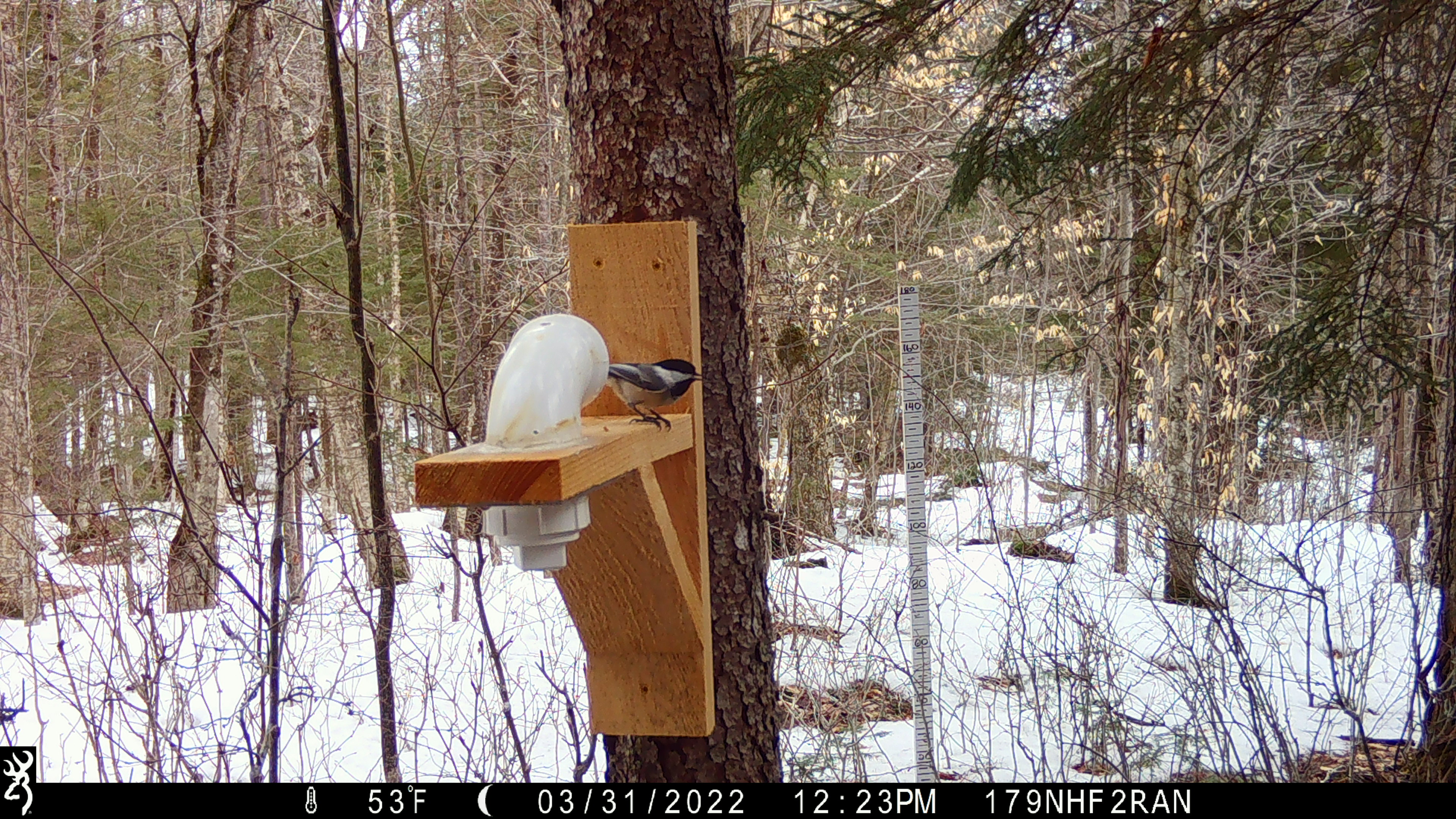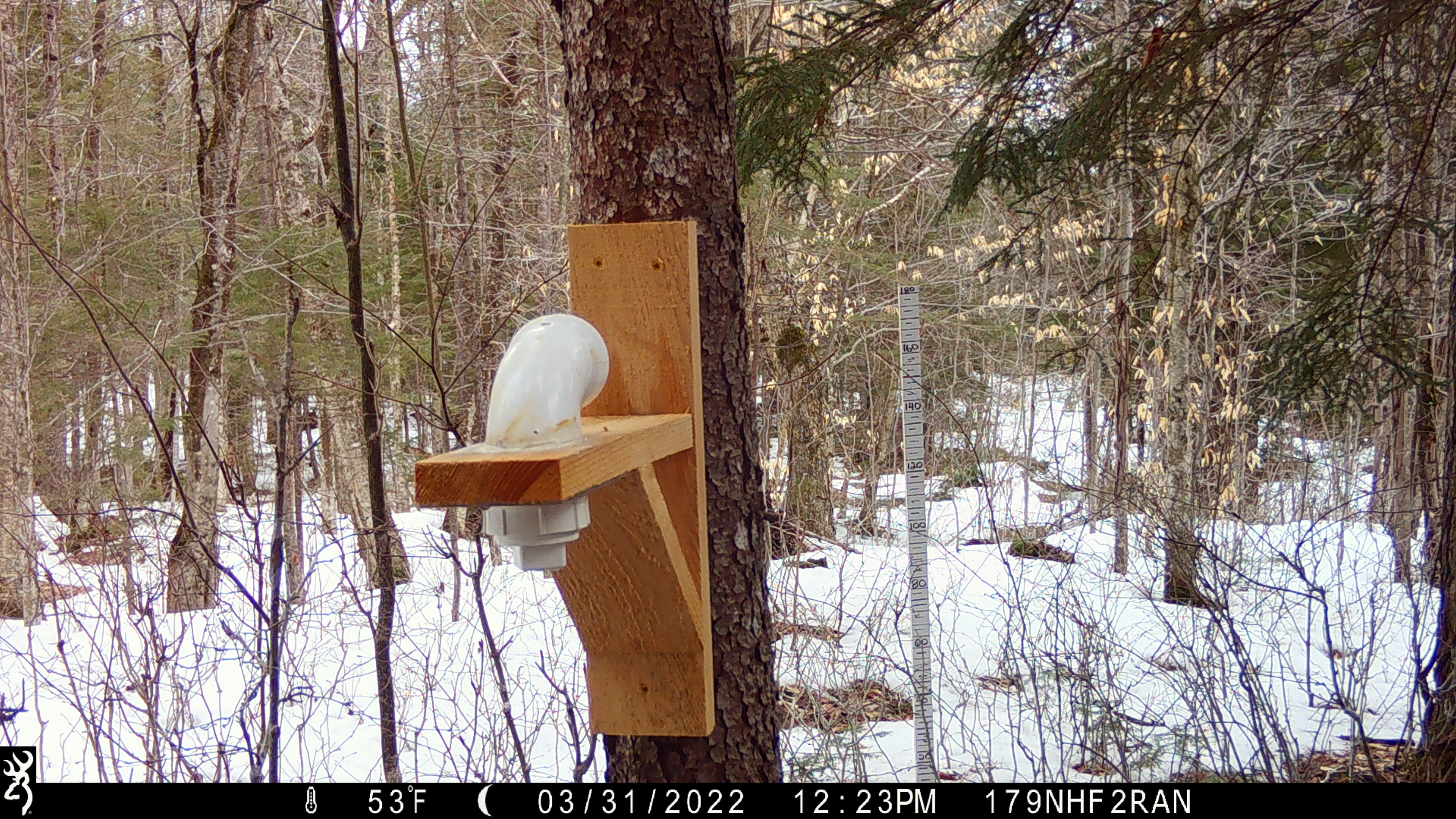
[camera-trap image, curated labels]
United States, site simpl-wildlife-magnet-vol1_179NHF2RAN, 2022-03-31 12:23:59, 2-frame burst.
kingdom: Animalia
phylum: Chordata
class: Aves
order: Passeriformes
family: Paridae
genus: Poecile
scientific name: Poecile atricapillus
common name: black-capped chickadee